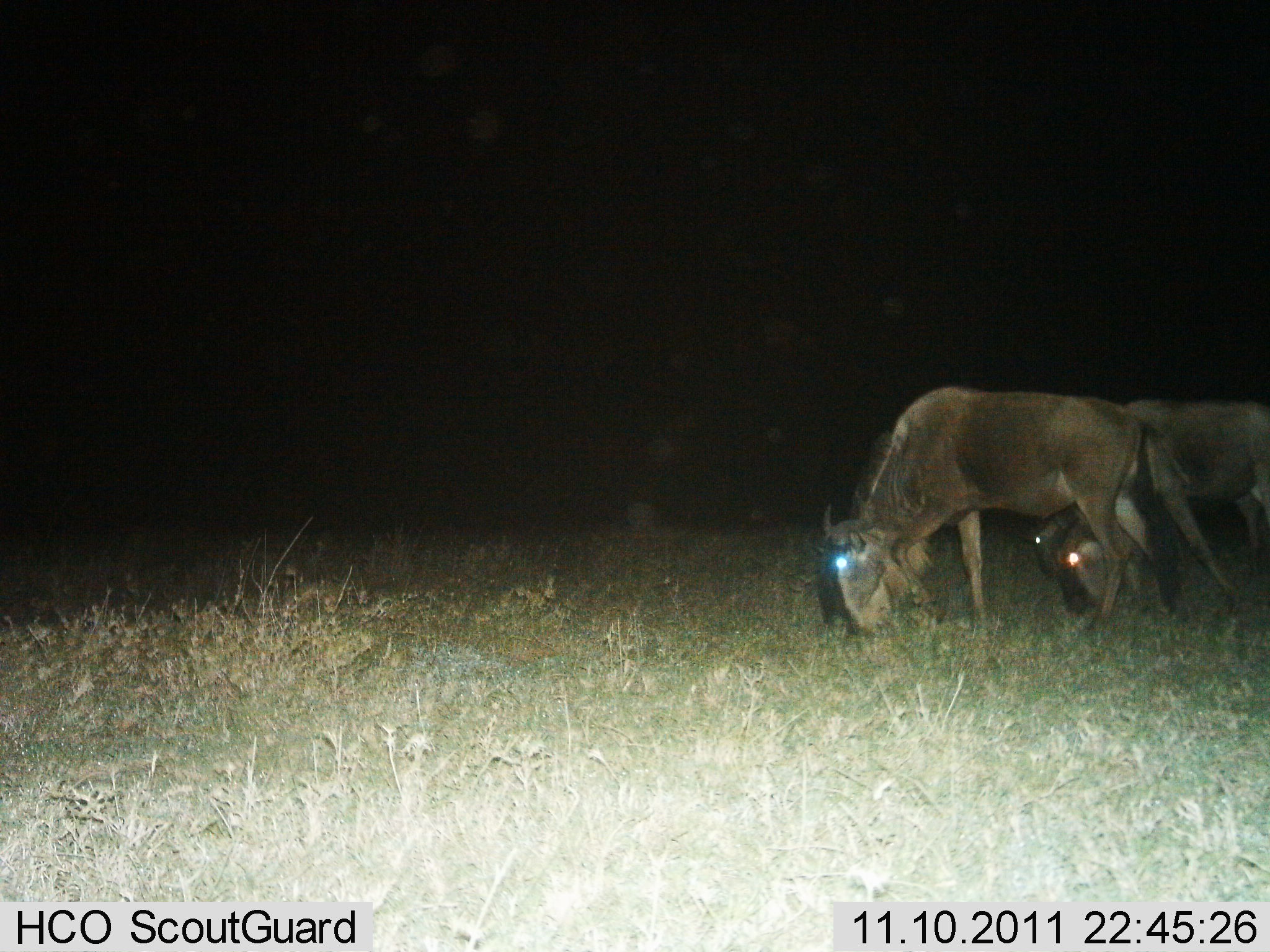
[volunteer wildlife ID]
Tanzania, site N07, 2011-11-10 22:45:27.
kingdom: Animalia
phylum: Chordata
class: Mammalia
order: Artiodactyla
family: Bovidae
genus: Connochaetes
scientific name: Connochaetes taurinus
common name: blue wildebeest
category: wildebeest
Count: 2.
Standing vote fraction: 15%.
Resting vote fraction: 0%.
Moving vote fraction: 8%.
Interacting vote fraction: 0%.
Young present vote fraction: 0%.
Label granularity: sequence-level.